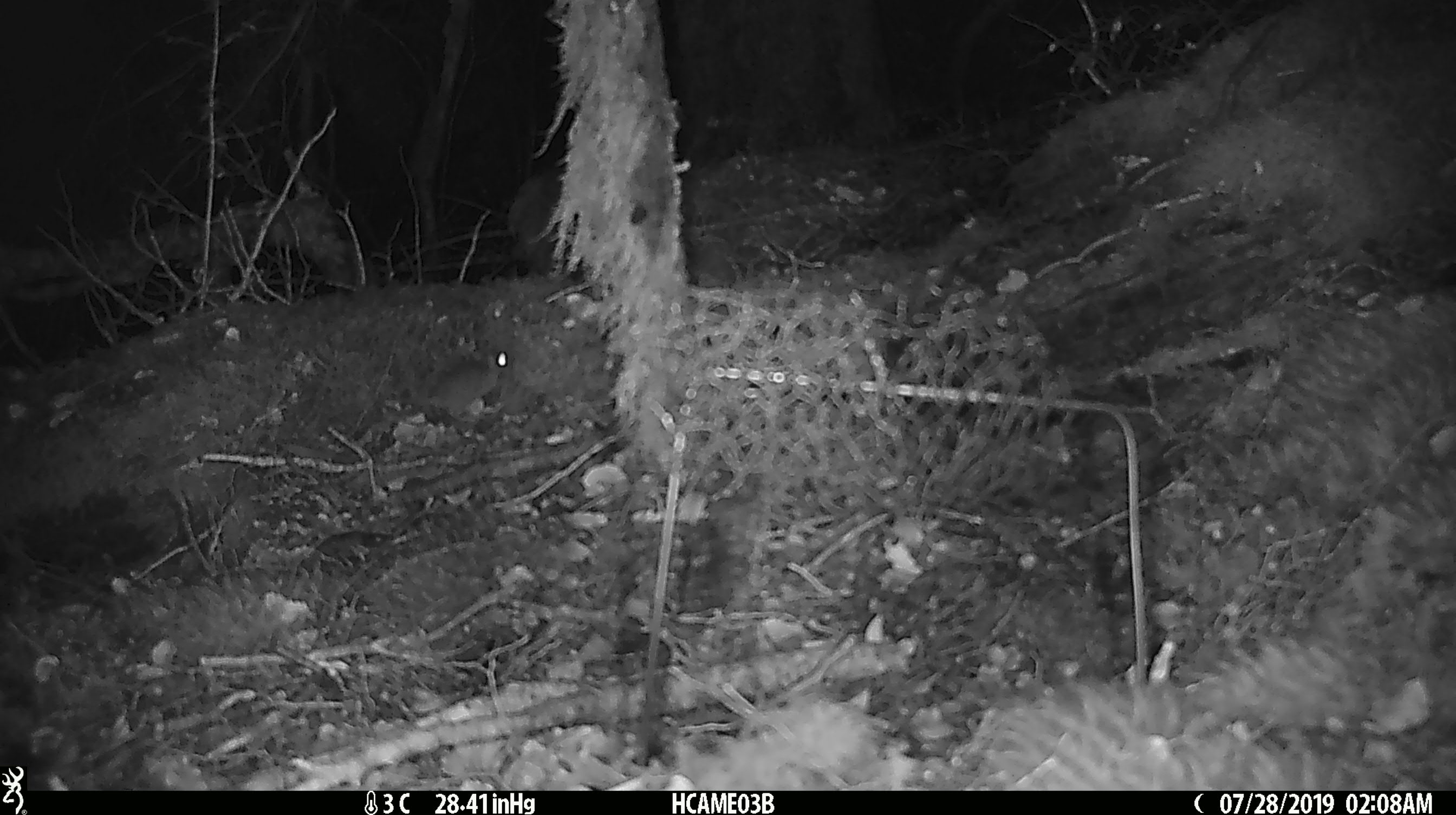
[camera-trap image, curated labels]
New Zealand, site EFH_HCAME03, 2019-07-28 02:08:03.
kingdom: Animalia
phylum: Chordata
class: Mammalia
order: Rodentia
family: Muridae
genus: Mus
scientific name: Mus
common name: mouse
Mouse (Mus).